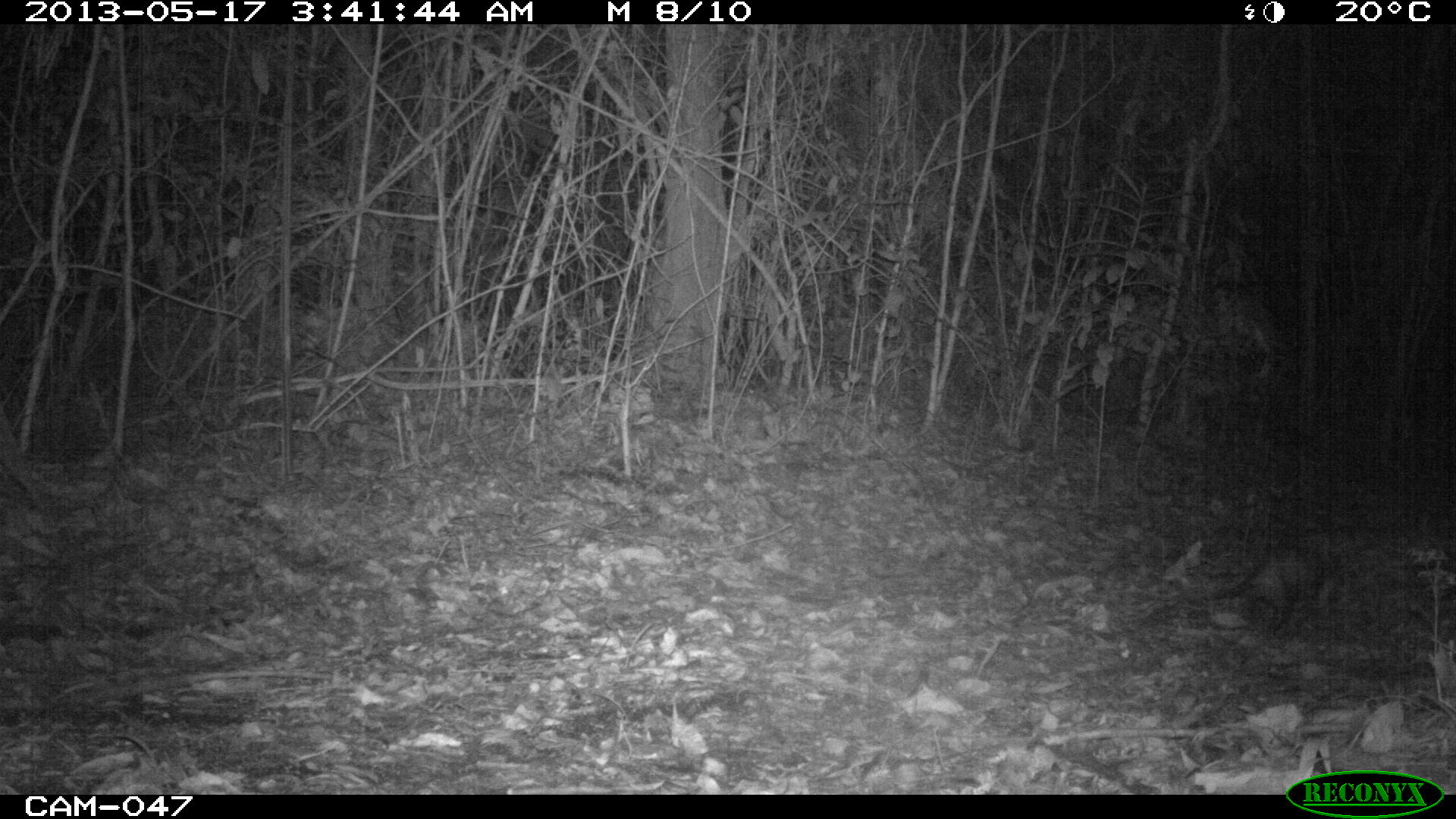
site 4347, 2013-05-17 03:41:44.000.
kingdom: Animalia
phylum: Chordata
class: Mammalia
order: Didelphimorphia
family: Didelphidae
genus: Didelphis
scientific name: Didelphis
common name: american opossums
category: didelphis sp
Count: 1.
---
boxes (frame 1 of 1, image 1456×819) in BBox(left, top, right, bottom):
didelphis sp: BBox(1161, 534, 1341, 634)